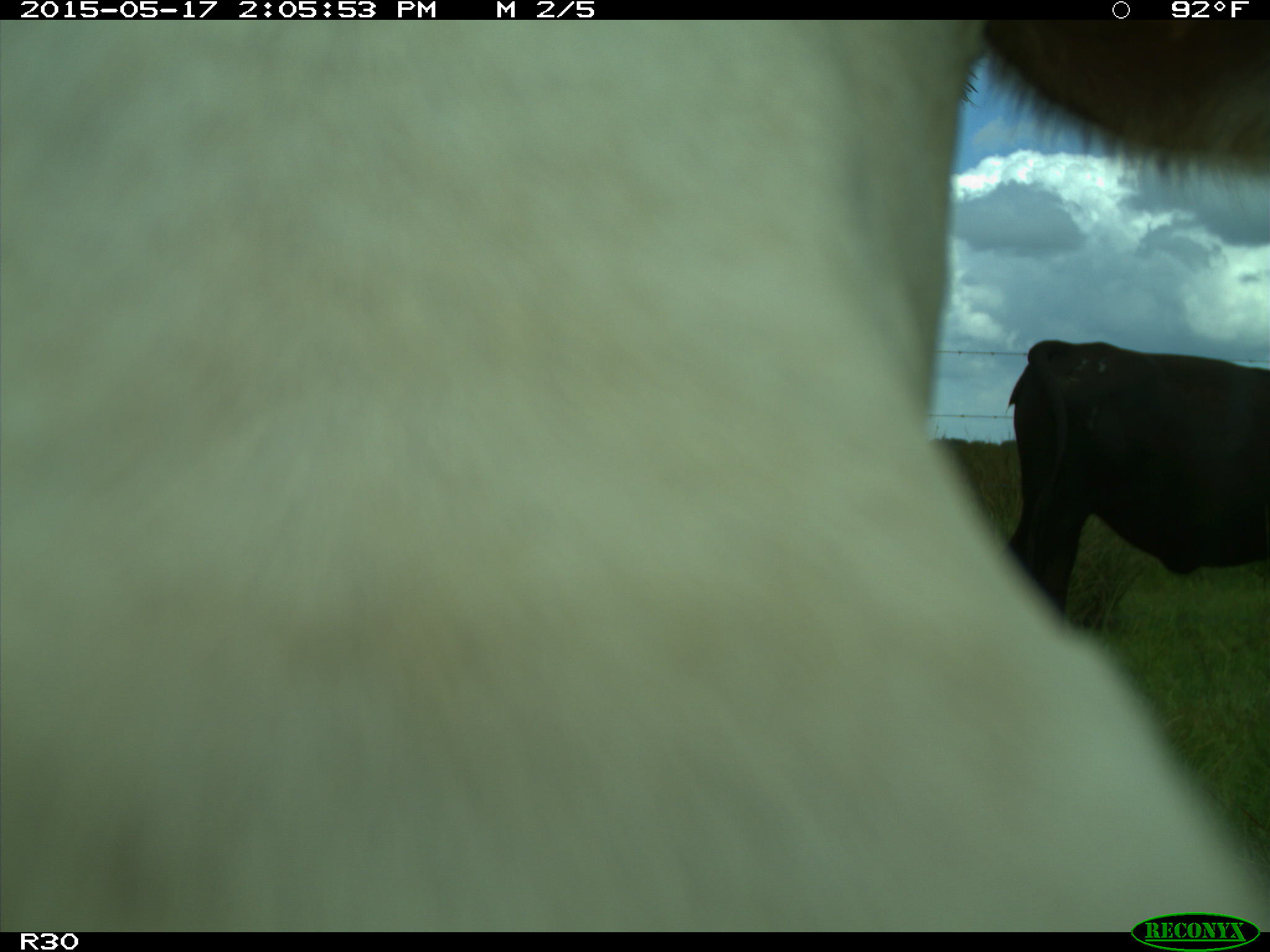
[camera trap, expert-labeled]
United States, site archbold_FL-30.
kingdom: Animalia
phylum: Chordata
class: Mammalia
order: Artiodactyla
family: Bovidae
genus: Bos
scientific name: Bos taurus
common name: domestic cow